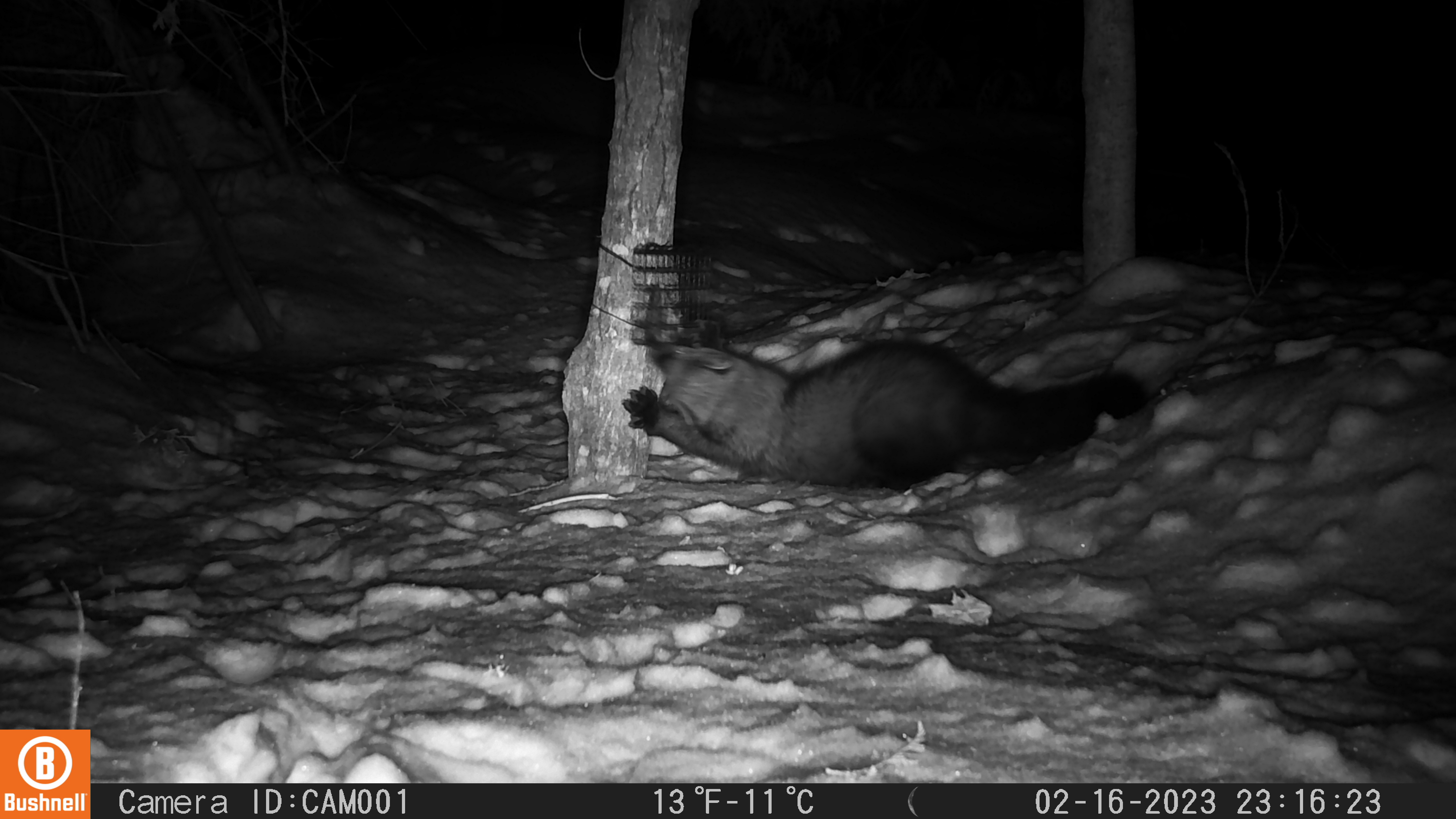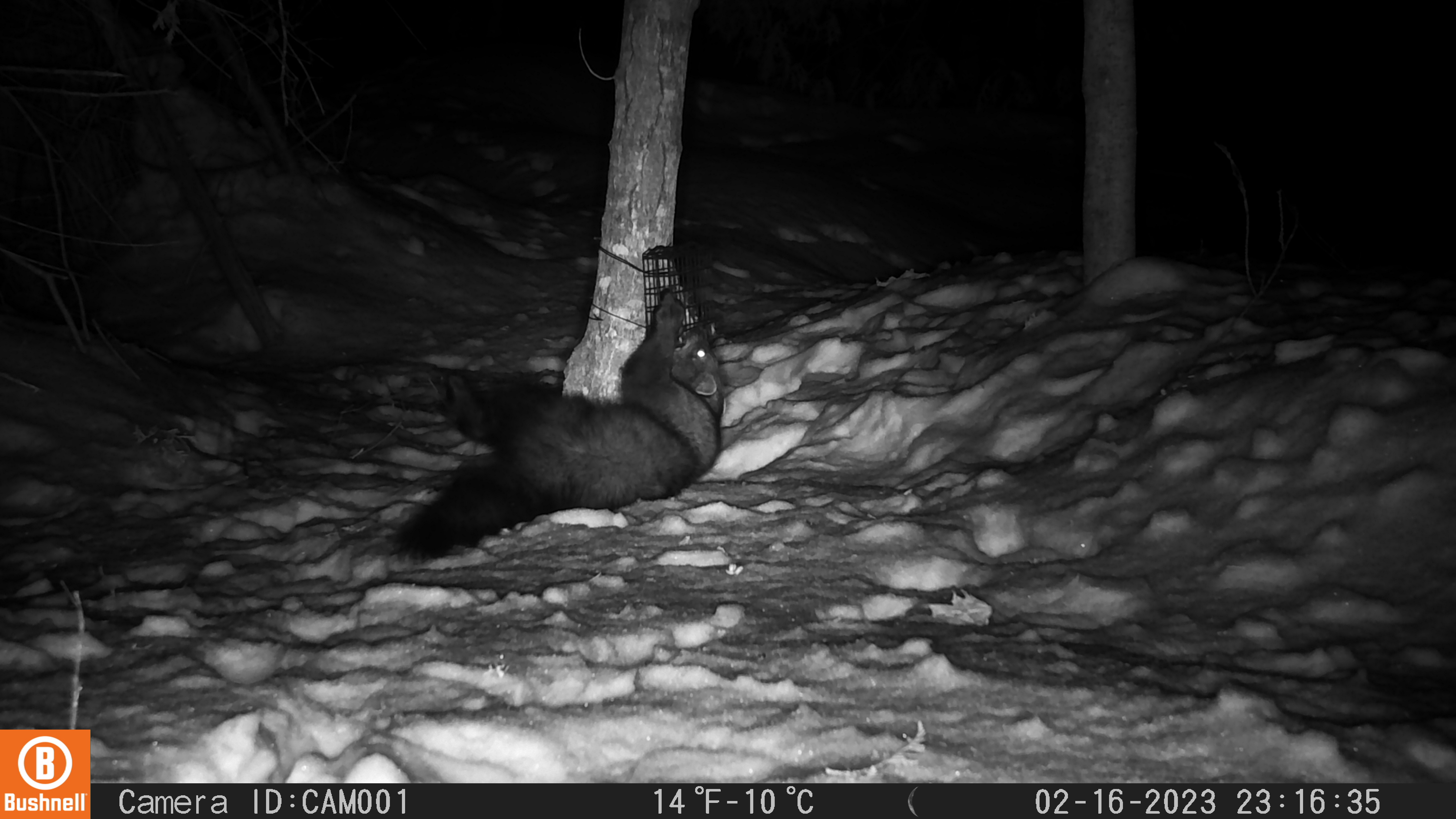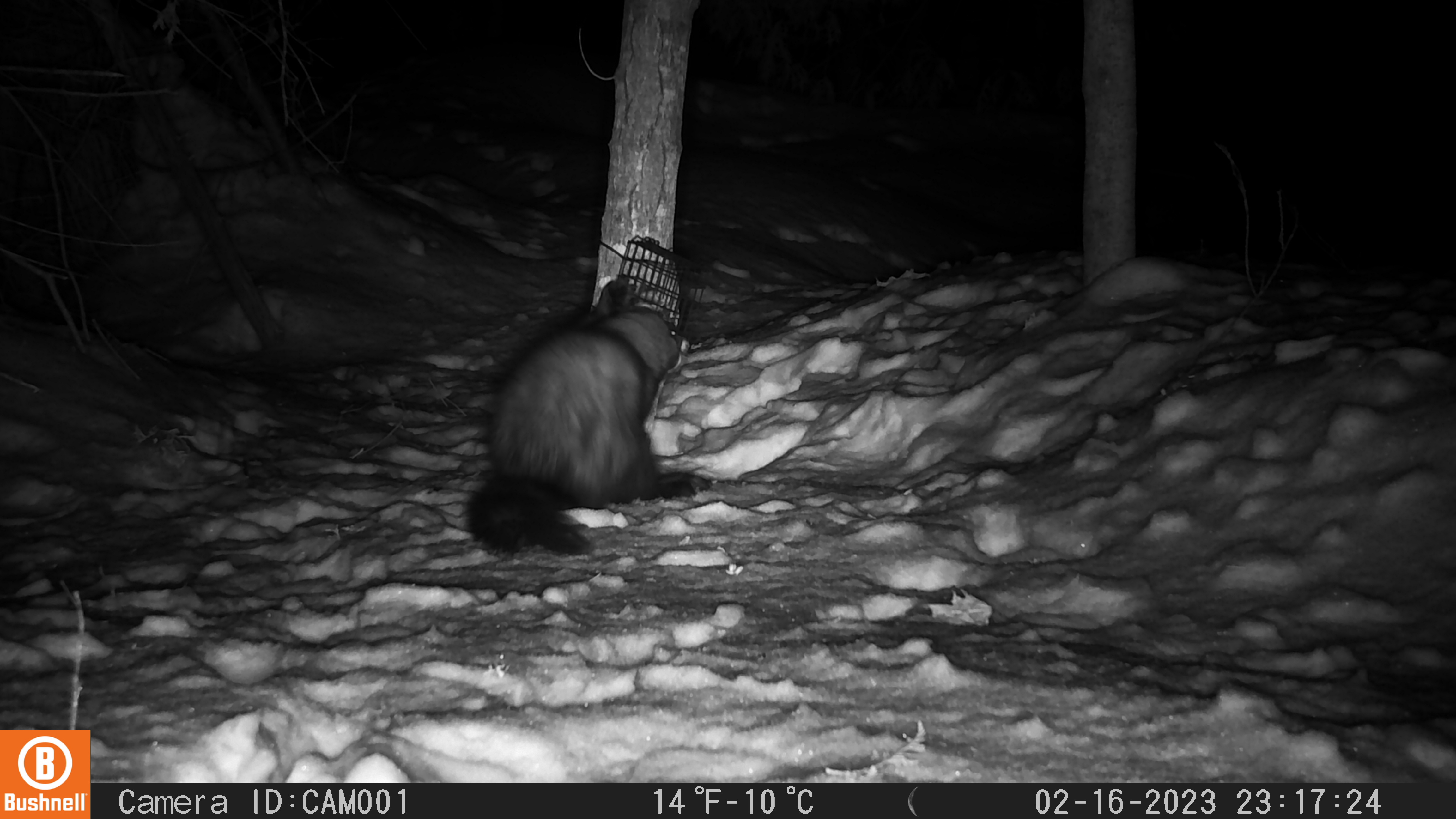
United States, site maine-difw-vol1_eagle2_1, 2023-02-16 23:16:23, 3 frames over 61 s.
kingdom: Animalia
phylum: Chordata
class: Mammalia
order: Carnivora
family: Mustelidae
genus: Pekania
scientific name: Pekania pennanti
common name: fisher